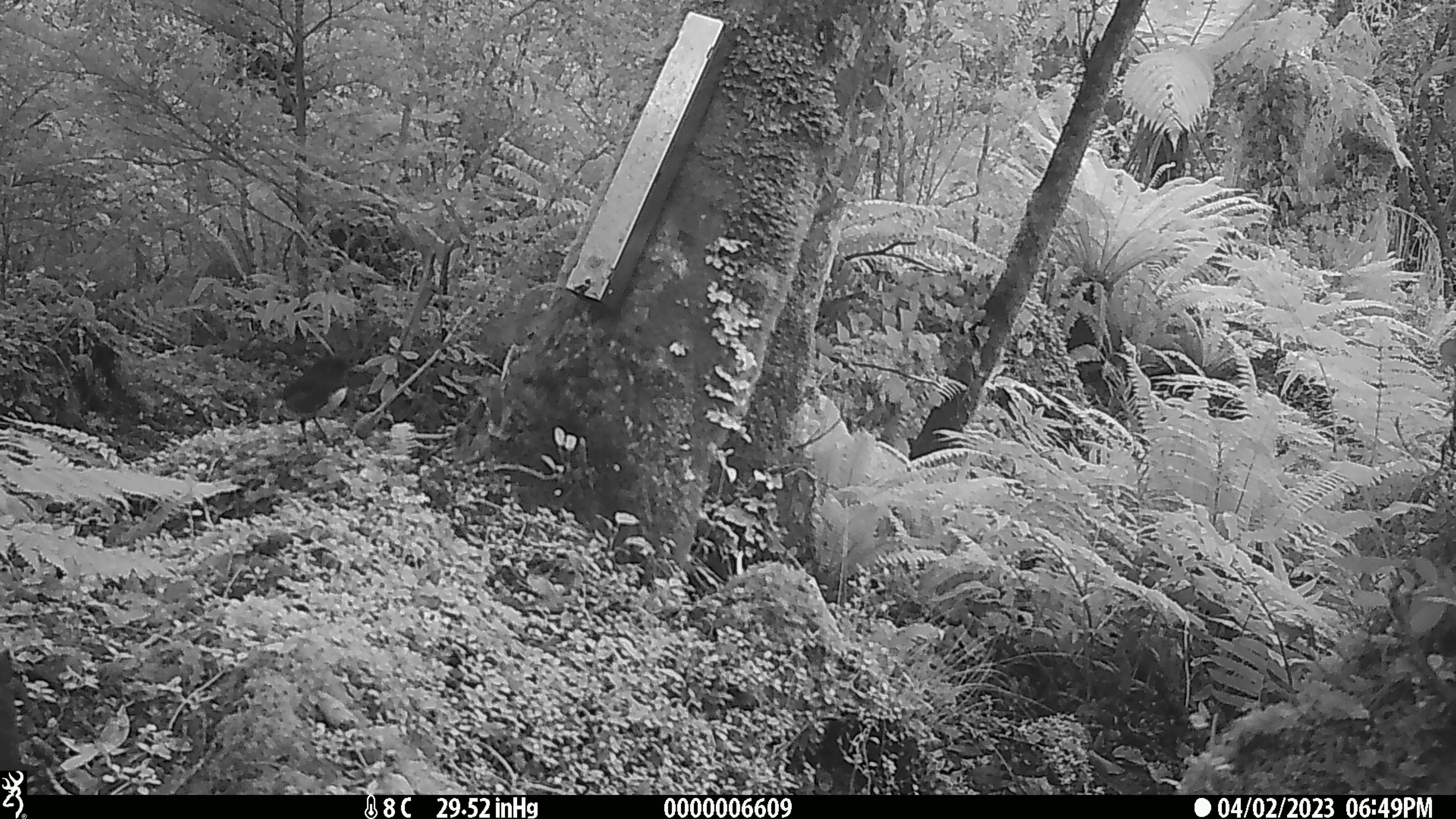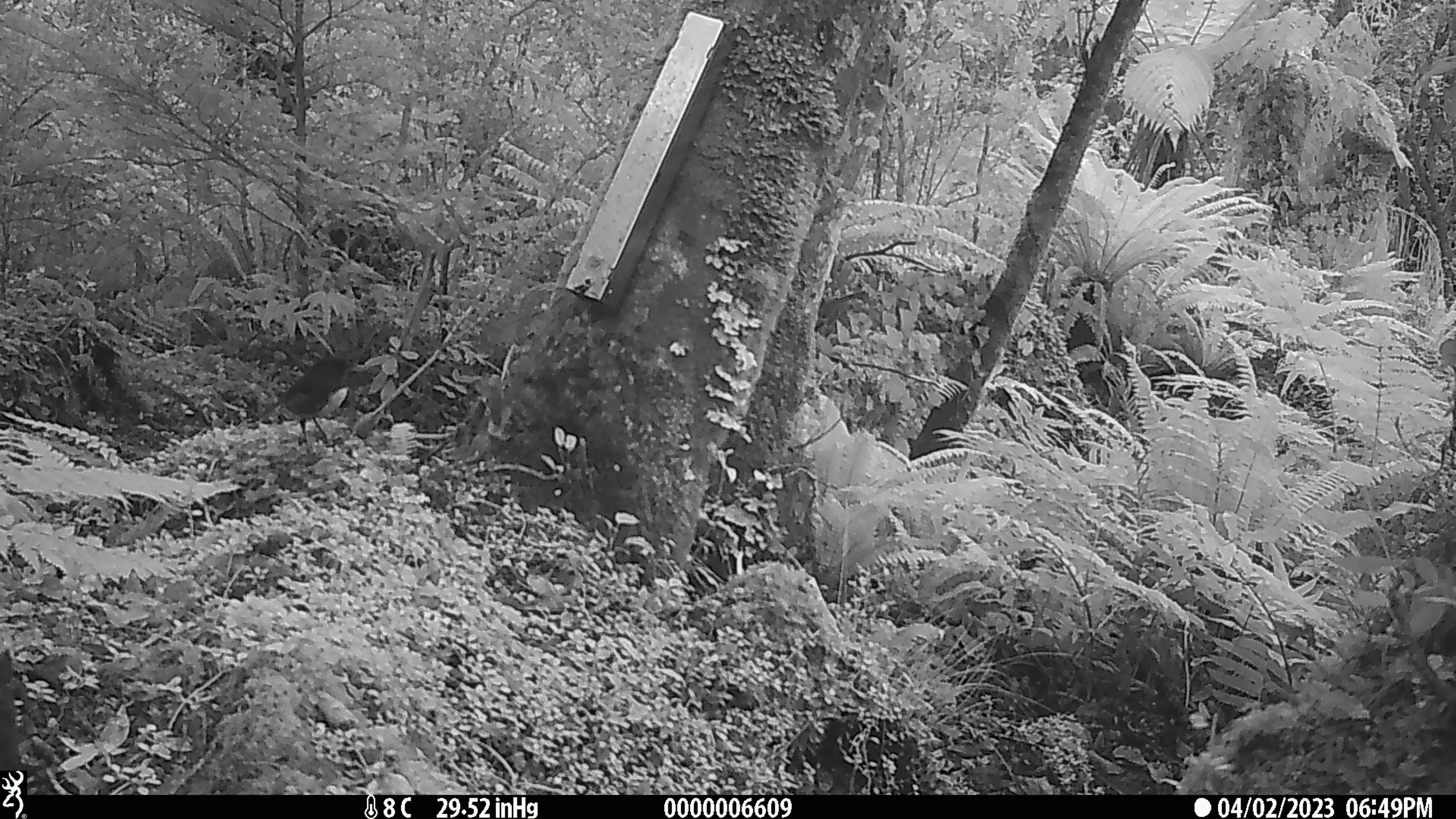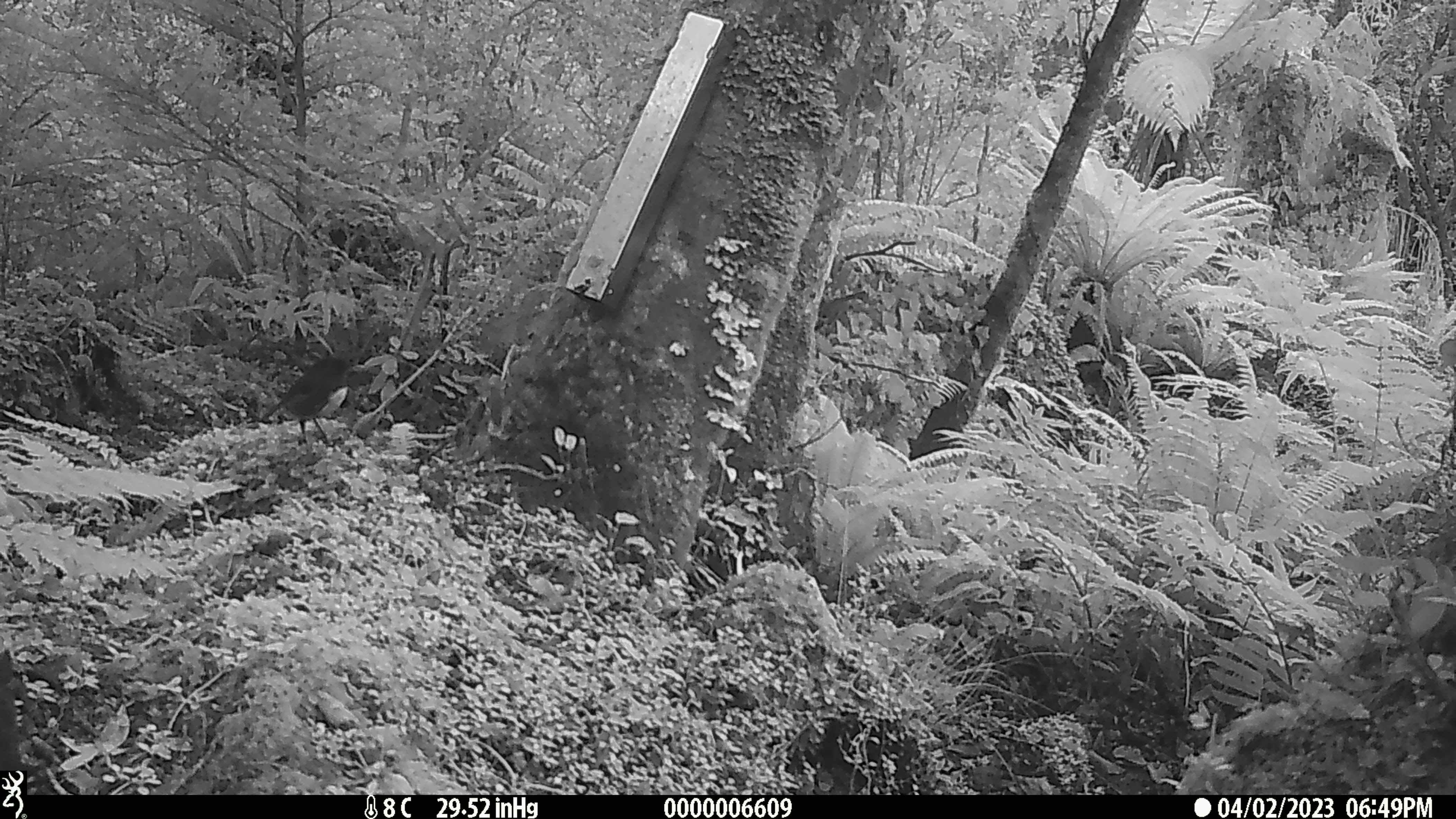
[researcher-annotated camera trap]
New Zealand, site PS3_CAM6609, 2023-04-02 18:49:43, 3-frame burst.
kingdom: Animalia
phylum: Chordata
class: Aves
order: Passeriformes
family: Petroicidae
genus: Petroica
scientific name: Petroica australis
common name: new zealand robin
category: robin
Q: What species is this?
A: Robin (new zealand robin) (Petroica australis).